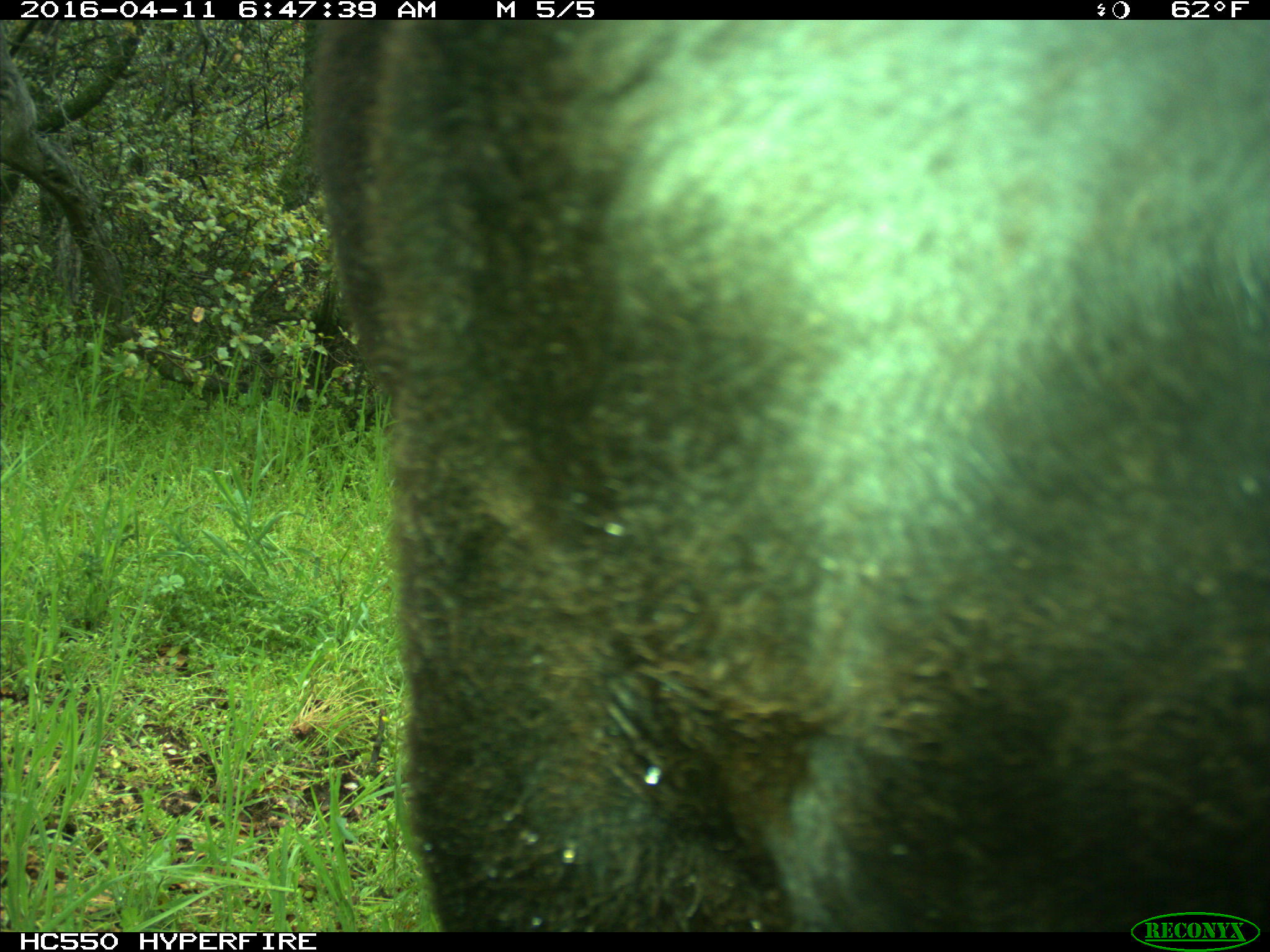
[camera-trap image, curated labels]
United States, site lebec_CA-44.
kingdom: Animalia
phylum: Chordata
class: Mammalia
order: Artiodactyla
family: Bovidae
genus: Bos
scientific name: Bos taurus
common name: domestic cow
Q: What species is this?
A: Bos taurus (domestic cow).